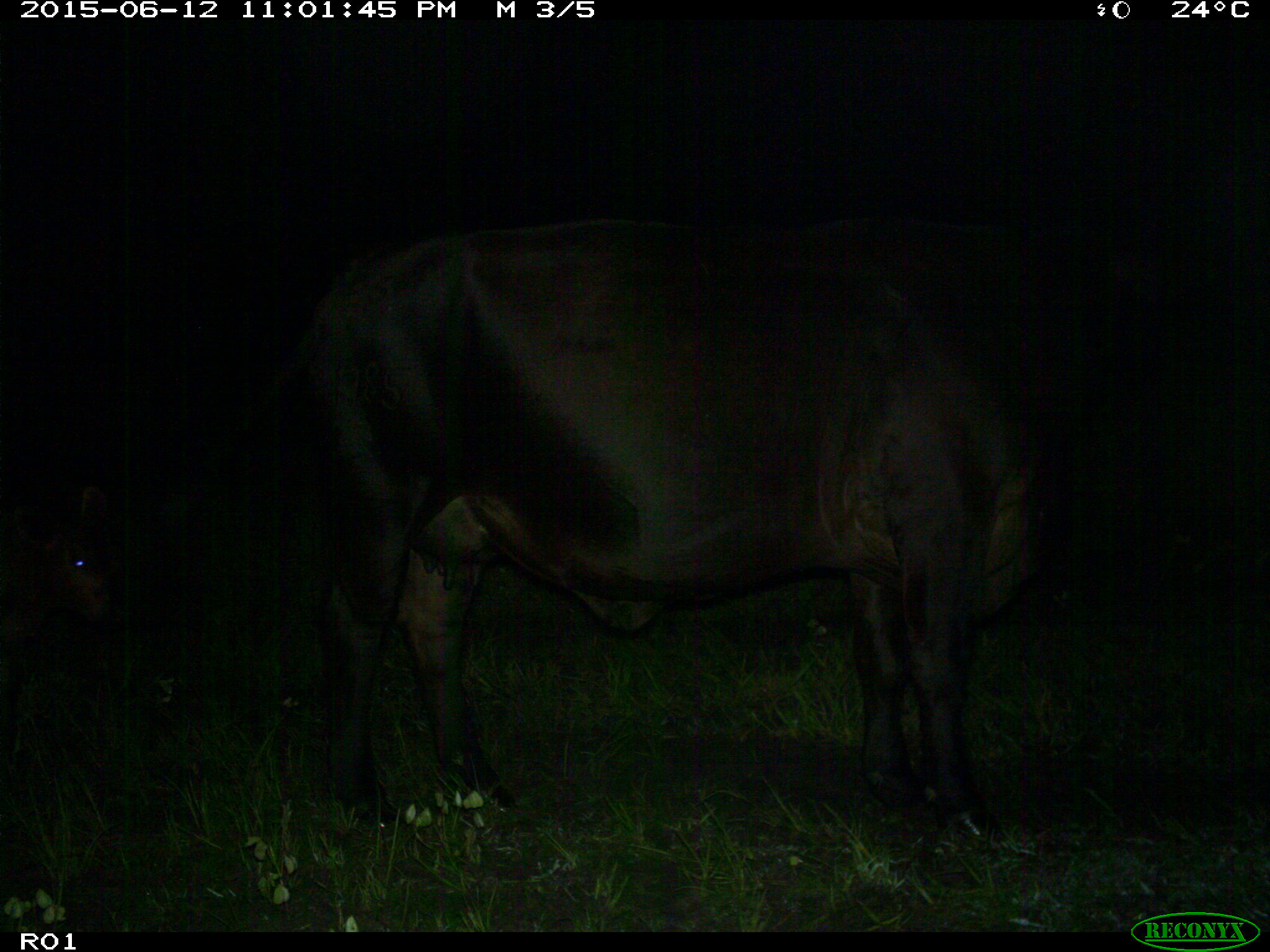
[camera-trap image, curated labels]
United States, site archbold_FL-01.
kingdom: Animalia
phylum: Chordata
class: Mammalia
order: Artiodactyla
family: Bovidae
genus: Bos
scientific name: Bos taurus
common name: domestic cow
Bos taurus (domestic cow).